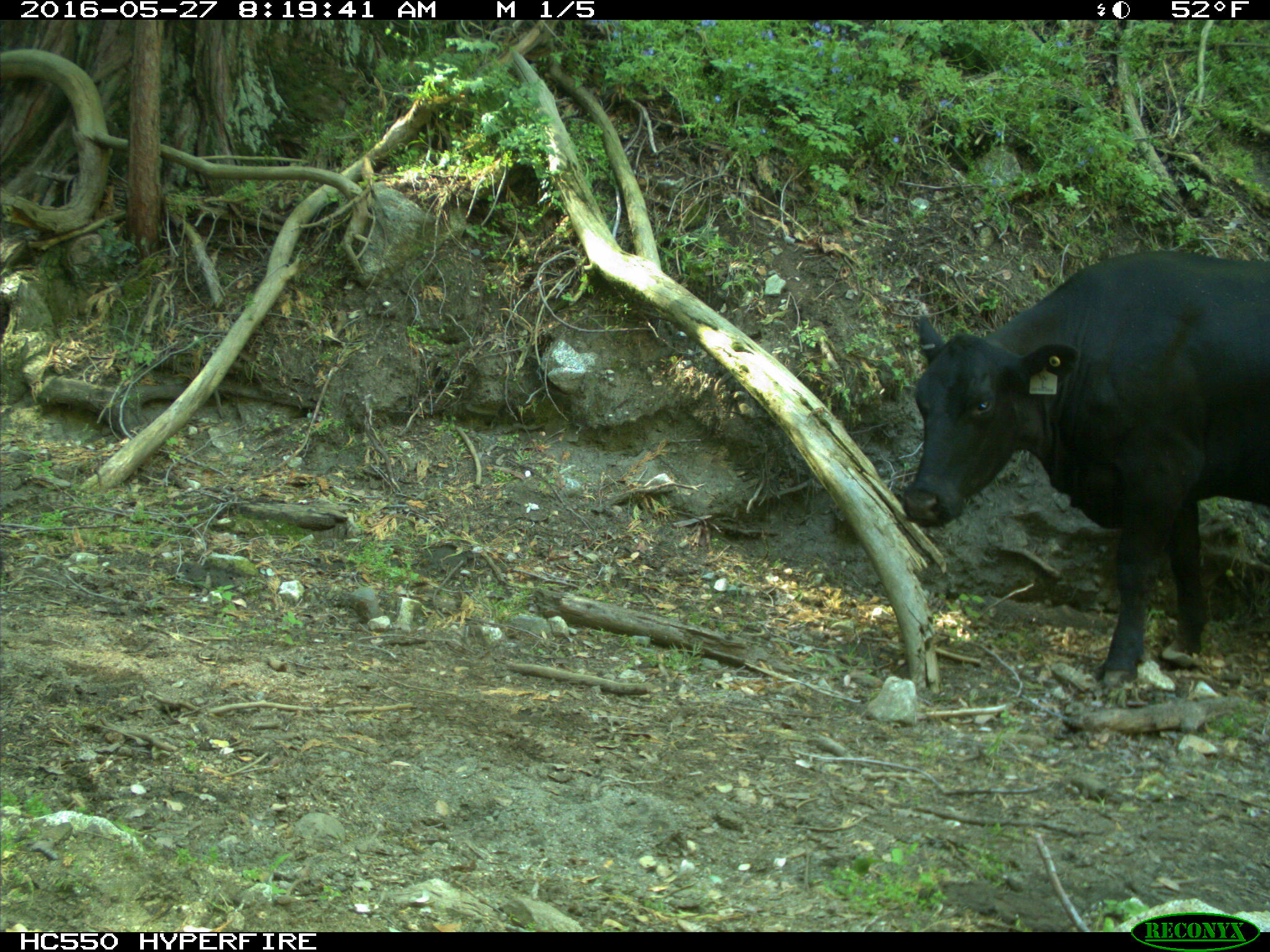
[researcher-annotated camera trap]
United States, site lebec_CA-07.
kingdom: Animalia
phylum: Chordata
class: Mammalia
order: Artiodactyla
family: Bovidae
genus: Bos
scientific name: Bos taurus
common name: domestic cow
Bos taurus (domestic cow).